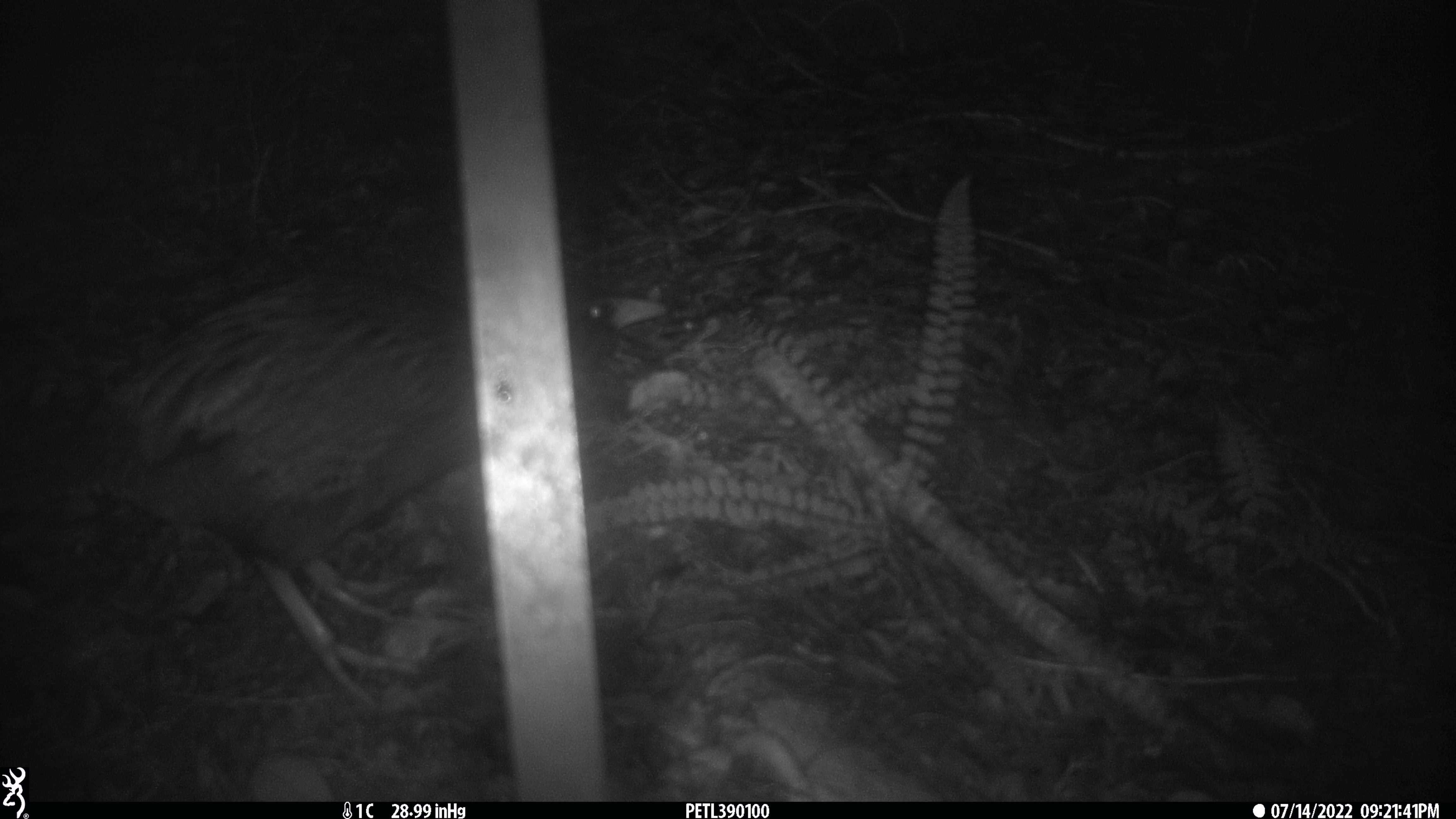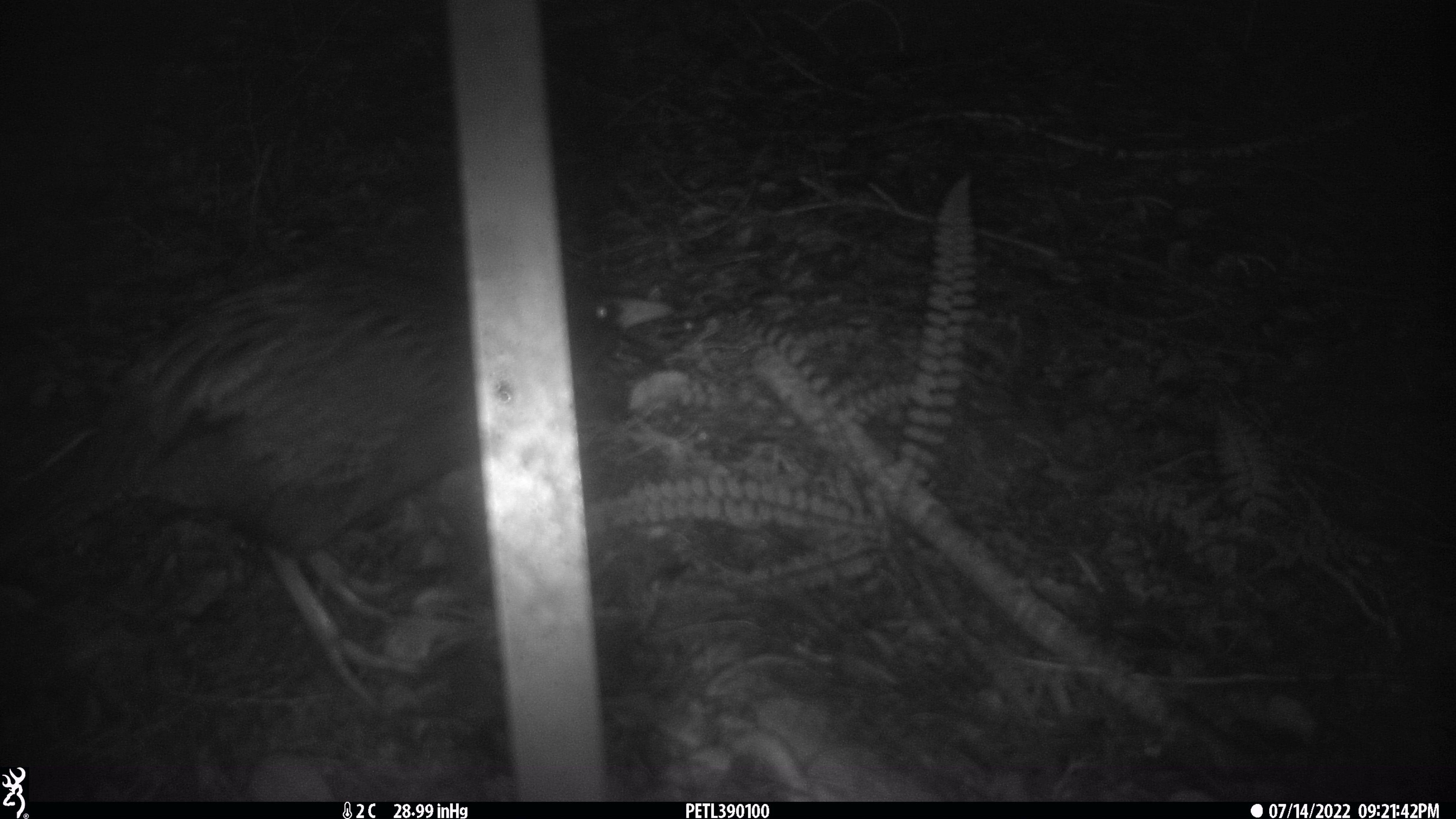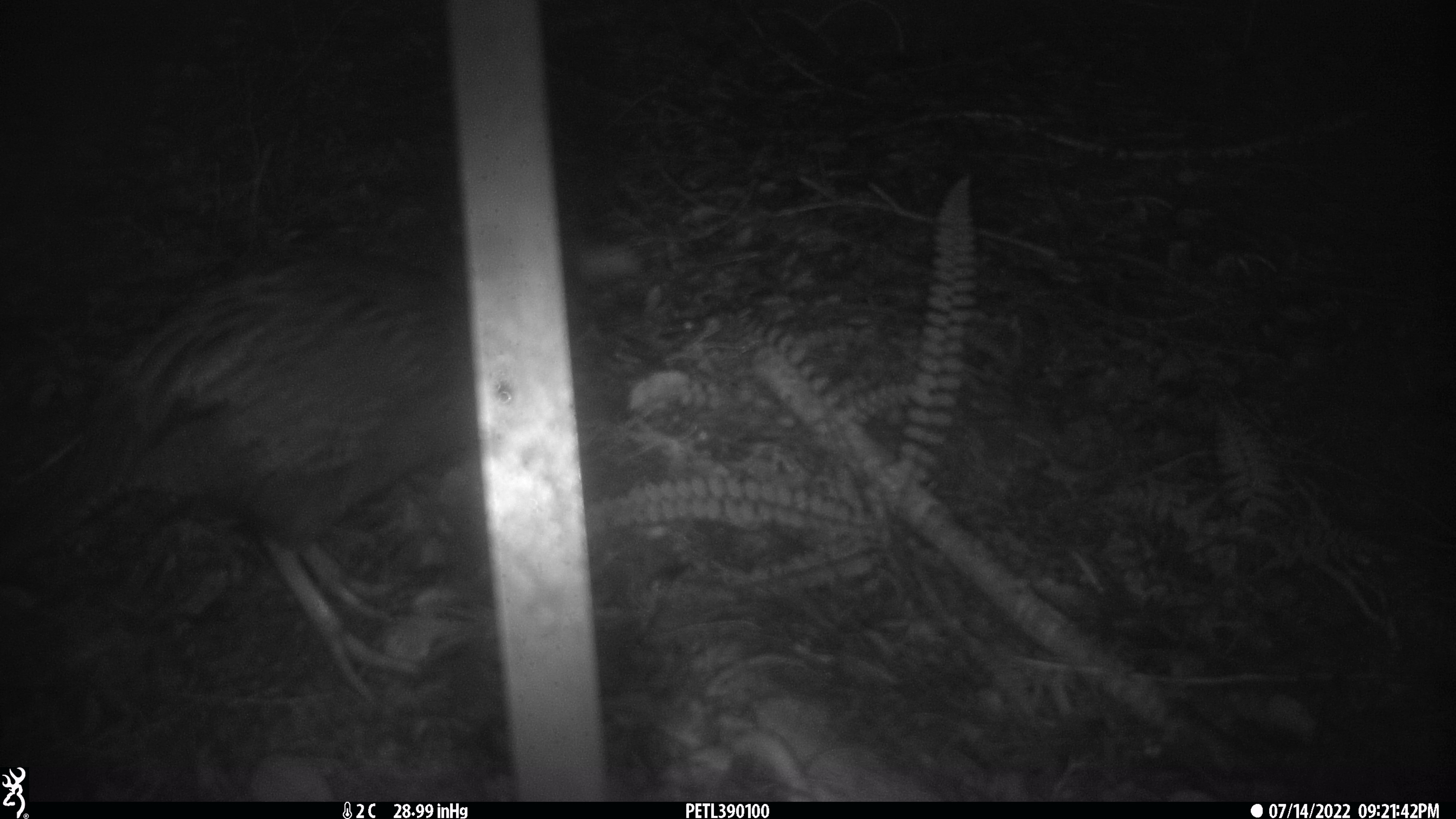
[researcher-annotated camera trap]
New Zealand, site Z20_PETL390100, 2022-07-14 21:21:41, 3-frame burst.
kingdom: Animalia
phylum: Chordata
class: Aves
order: Gruiformes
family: Rallidae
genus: Gallirallus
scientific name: Gallirallus australis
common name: weka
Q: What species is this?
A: Weka (Gallirallus australis).